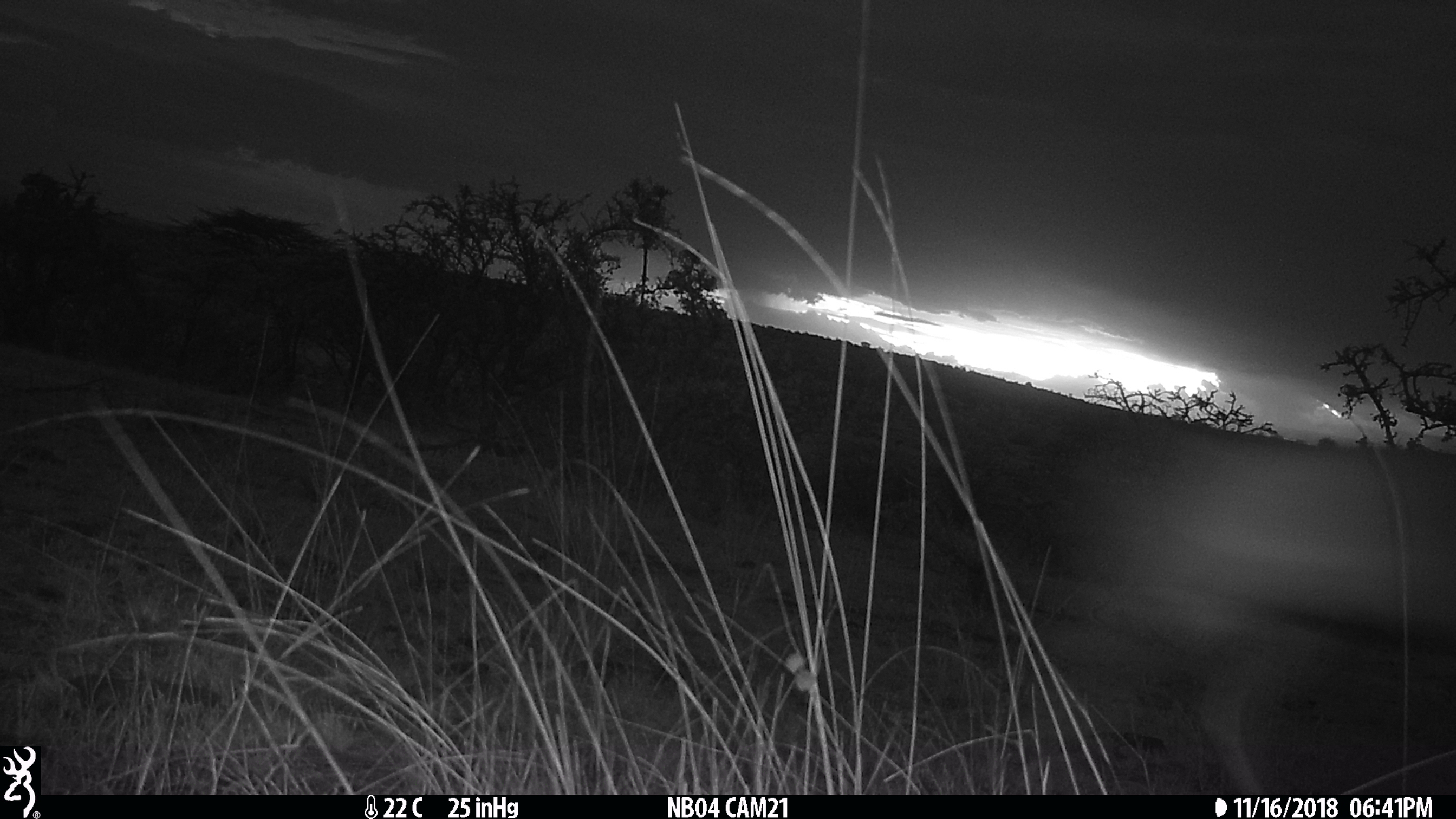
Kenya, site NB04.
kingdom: Animalia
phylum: Chordata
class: Mammalia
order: Artiodactyla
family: Bovidae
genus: Aepyceros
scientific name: Aepyceros melampus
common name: impala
Impala (Aepyceros melampus).